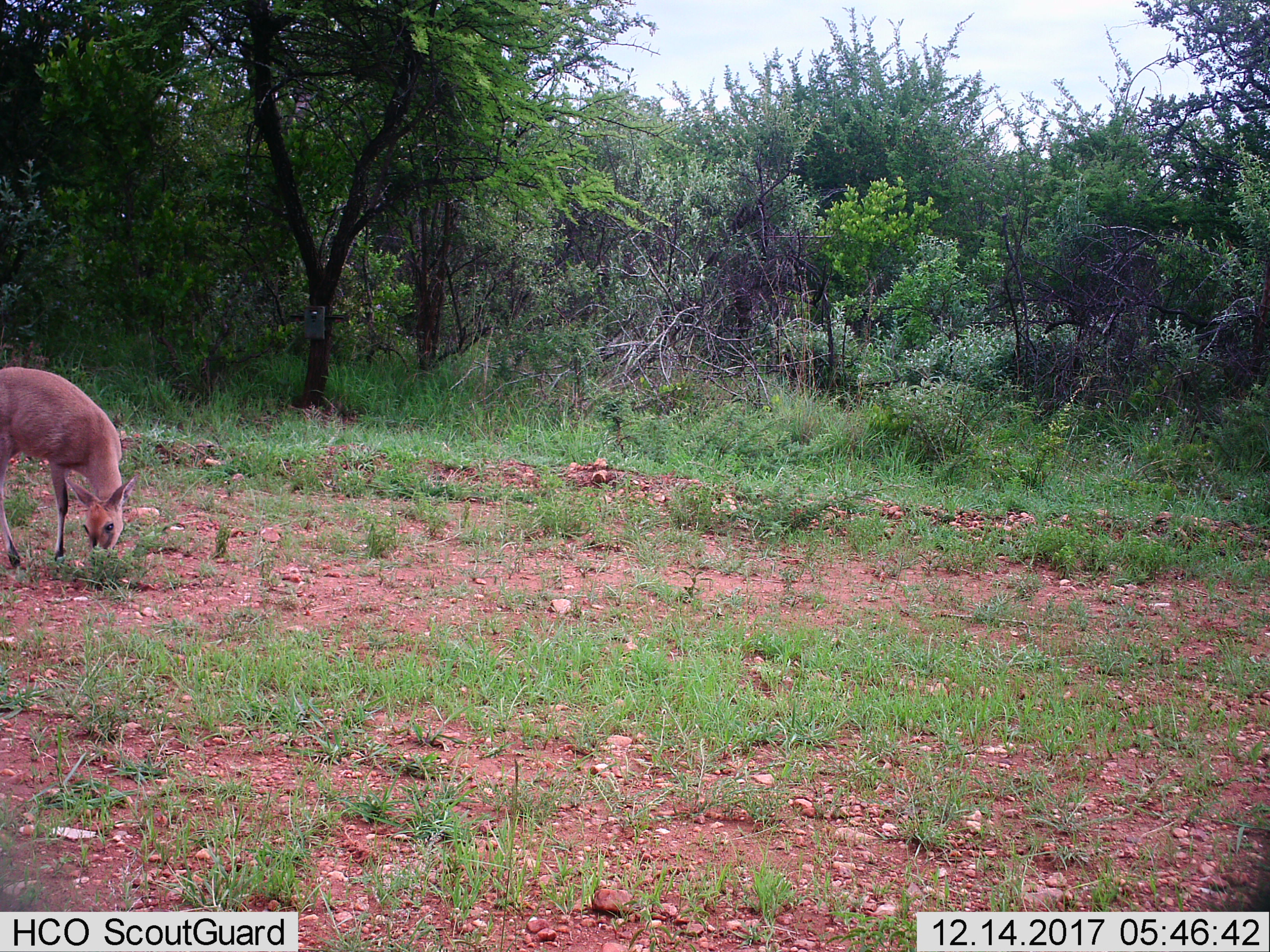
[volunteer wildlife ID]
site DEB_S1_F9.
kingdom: Animalia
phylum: Chordata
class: Mammalia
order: Artiodactyla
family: Bovidae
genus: Sylvicapra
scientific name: Sylvicapra grimmia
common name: common duiker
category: duikercommongrey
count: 1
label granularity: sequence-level